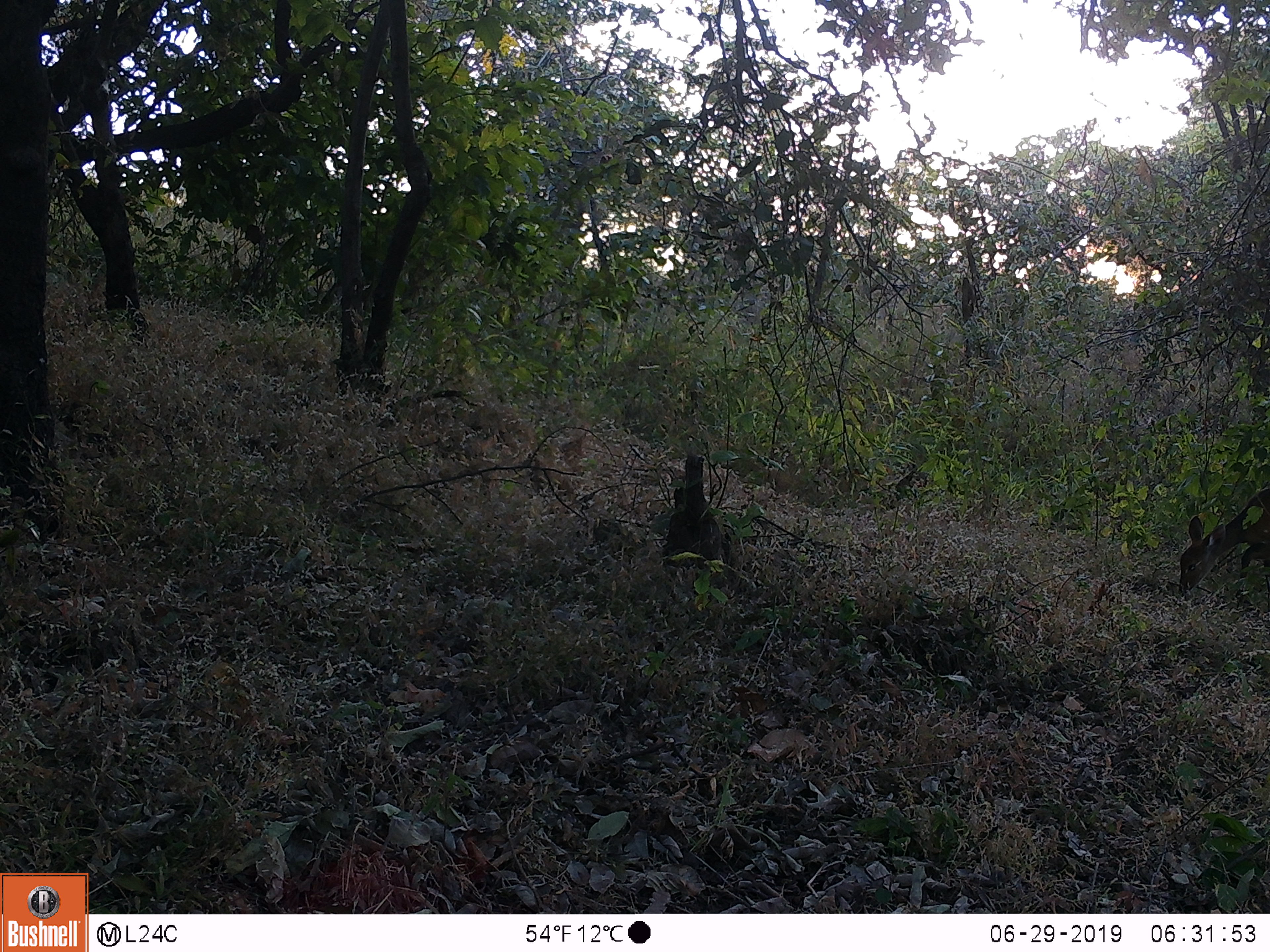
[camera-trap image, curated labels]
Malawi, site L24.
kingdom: Animalia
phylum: Chordata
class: Mammalia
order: Artiodactyla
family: Bovidae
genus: Tragelaphus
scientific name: Tragelaphus sylvaticus sylvaticus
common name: cape bushbuck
Cape bushbuck (Tragelaphus sylvaticus sylvaticus), count 1.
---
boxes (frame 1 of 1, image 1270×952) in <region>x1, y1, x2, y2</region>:
cape bushbuck: <region>1176, 480, 1269, 595</region>